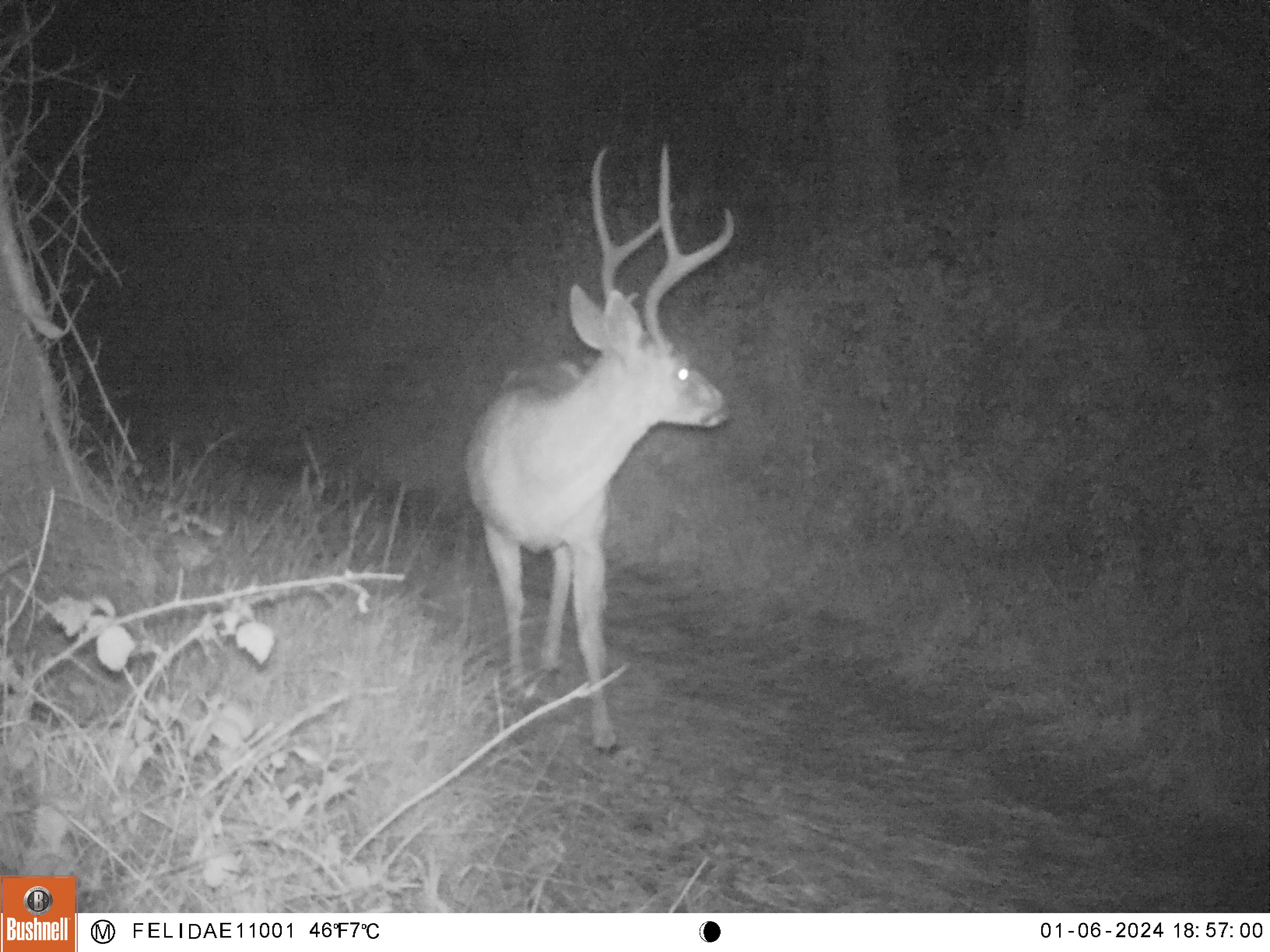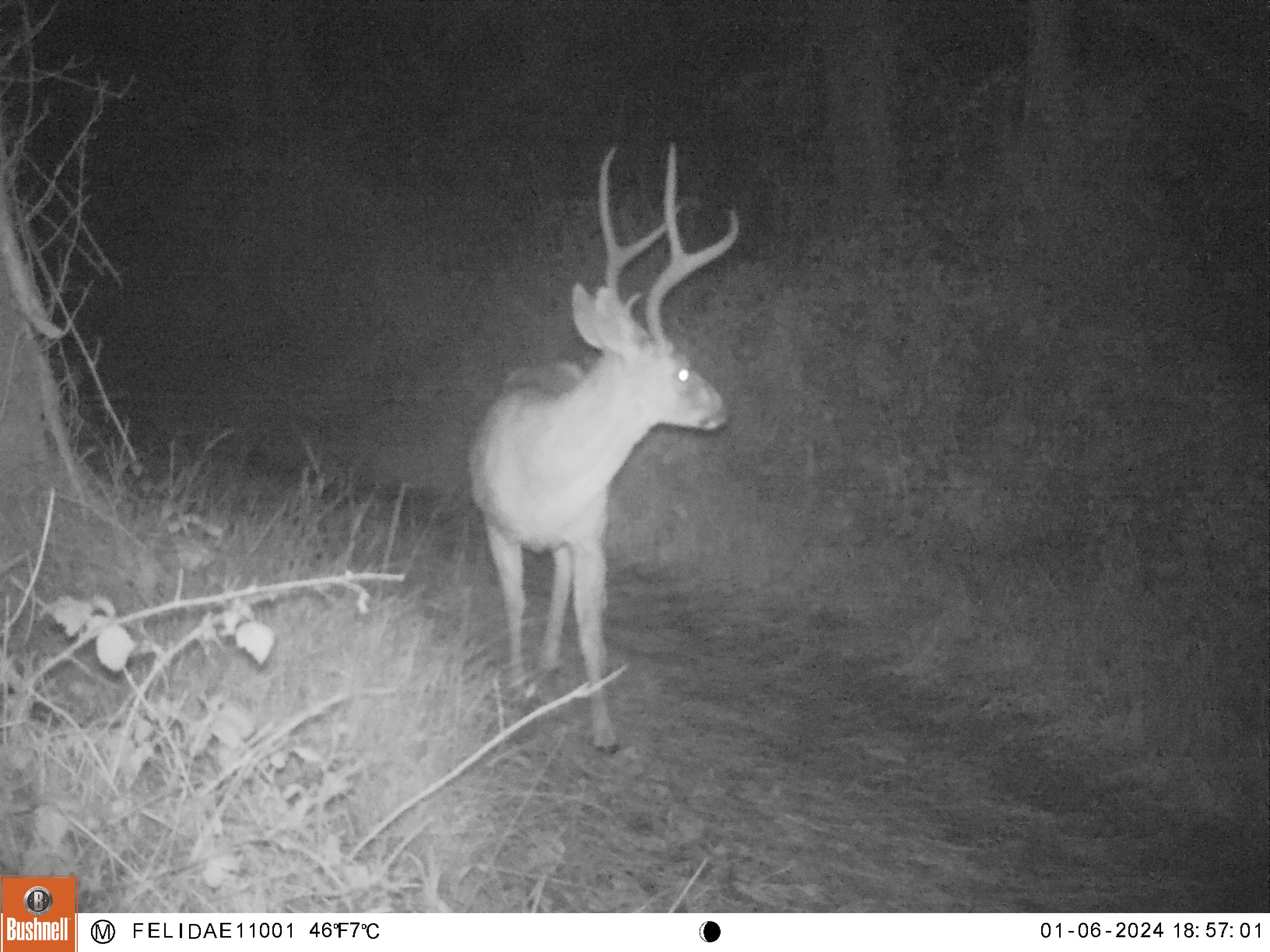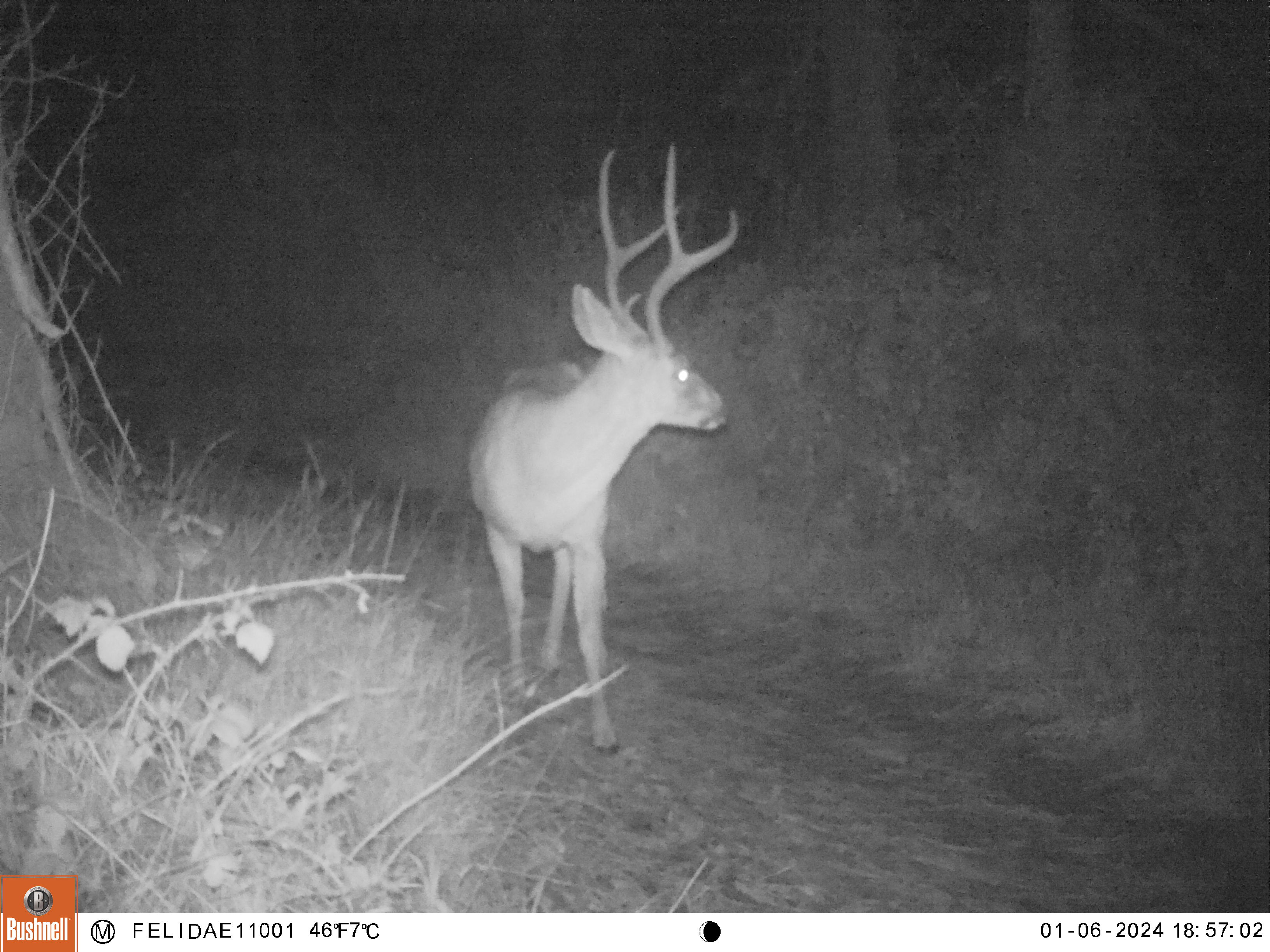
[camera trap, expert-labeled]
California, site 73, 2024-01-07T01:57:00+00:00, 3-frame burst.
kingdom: Animalia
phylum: Chordata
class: Mammalia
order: Artiodactyla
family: Cervidae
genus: Odocoileus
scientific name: Odocoileus hemionus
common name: mule deer